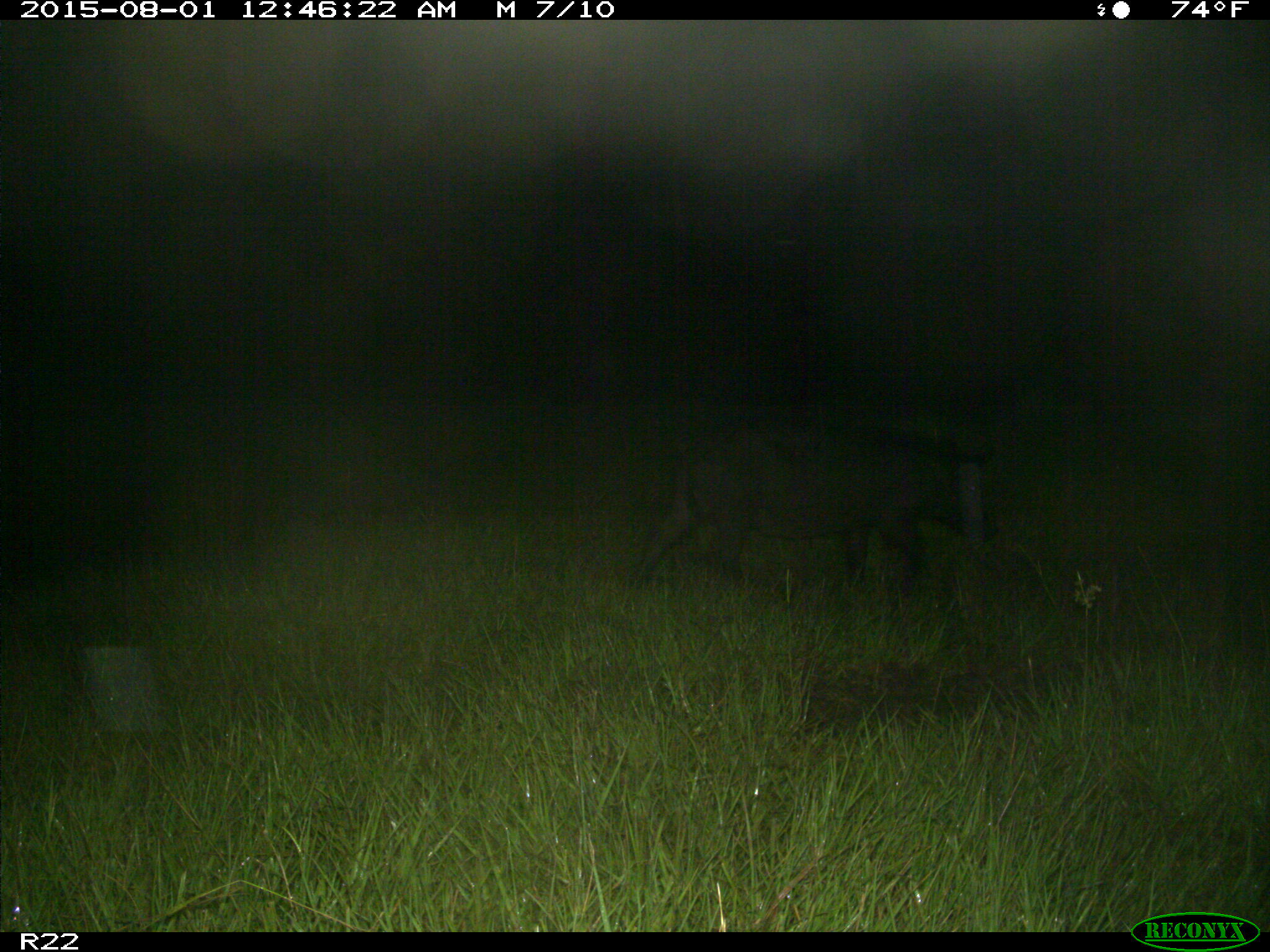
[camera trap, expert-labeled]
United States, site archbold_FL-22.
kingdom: Animalia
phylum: Chordata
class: Mammalia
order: Artiodactyla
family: Suidae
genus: Sus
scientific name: Sus scrofa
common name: wild boar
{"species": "Sus scrofa (wild boar)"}